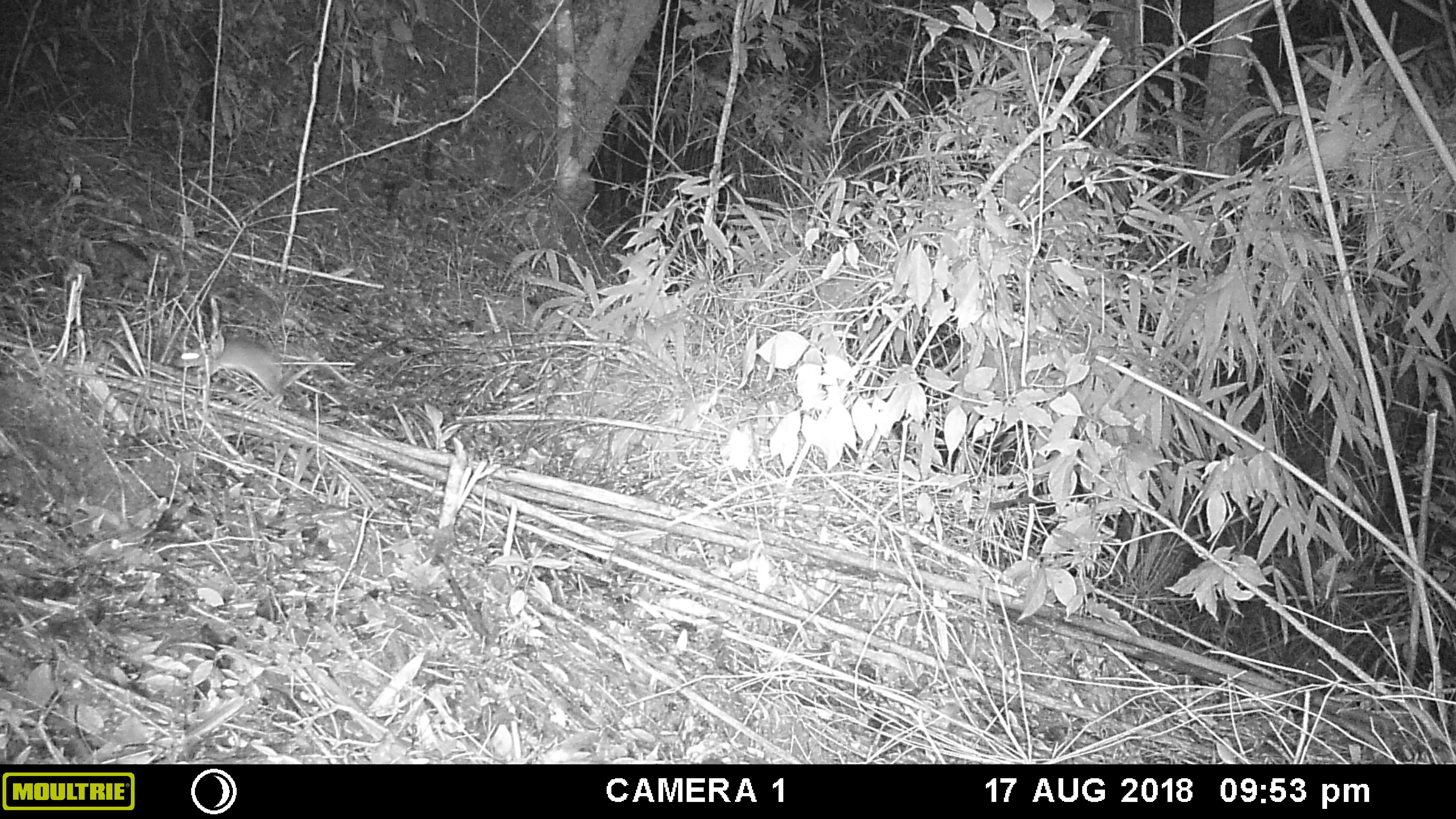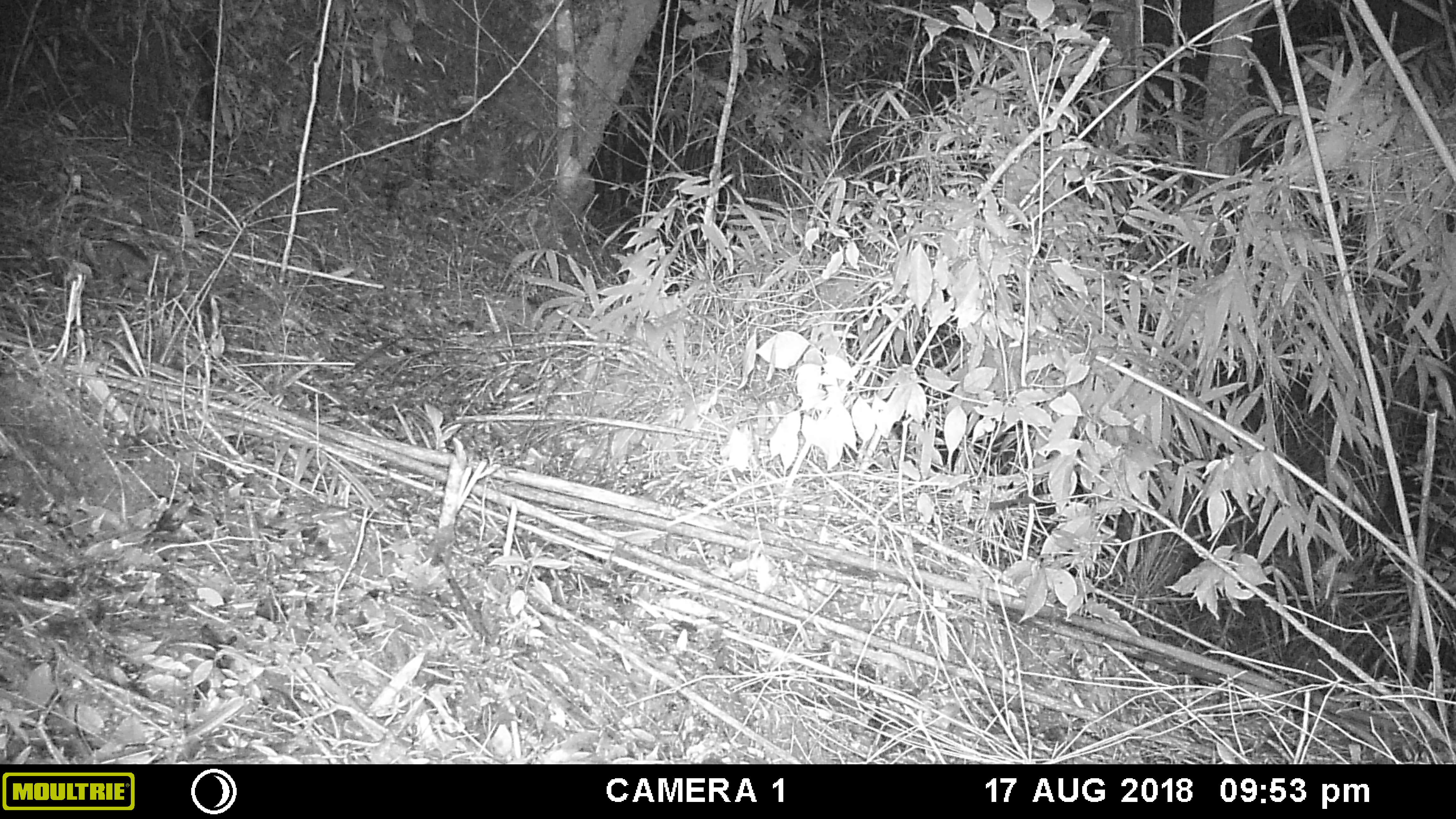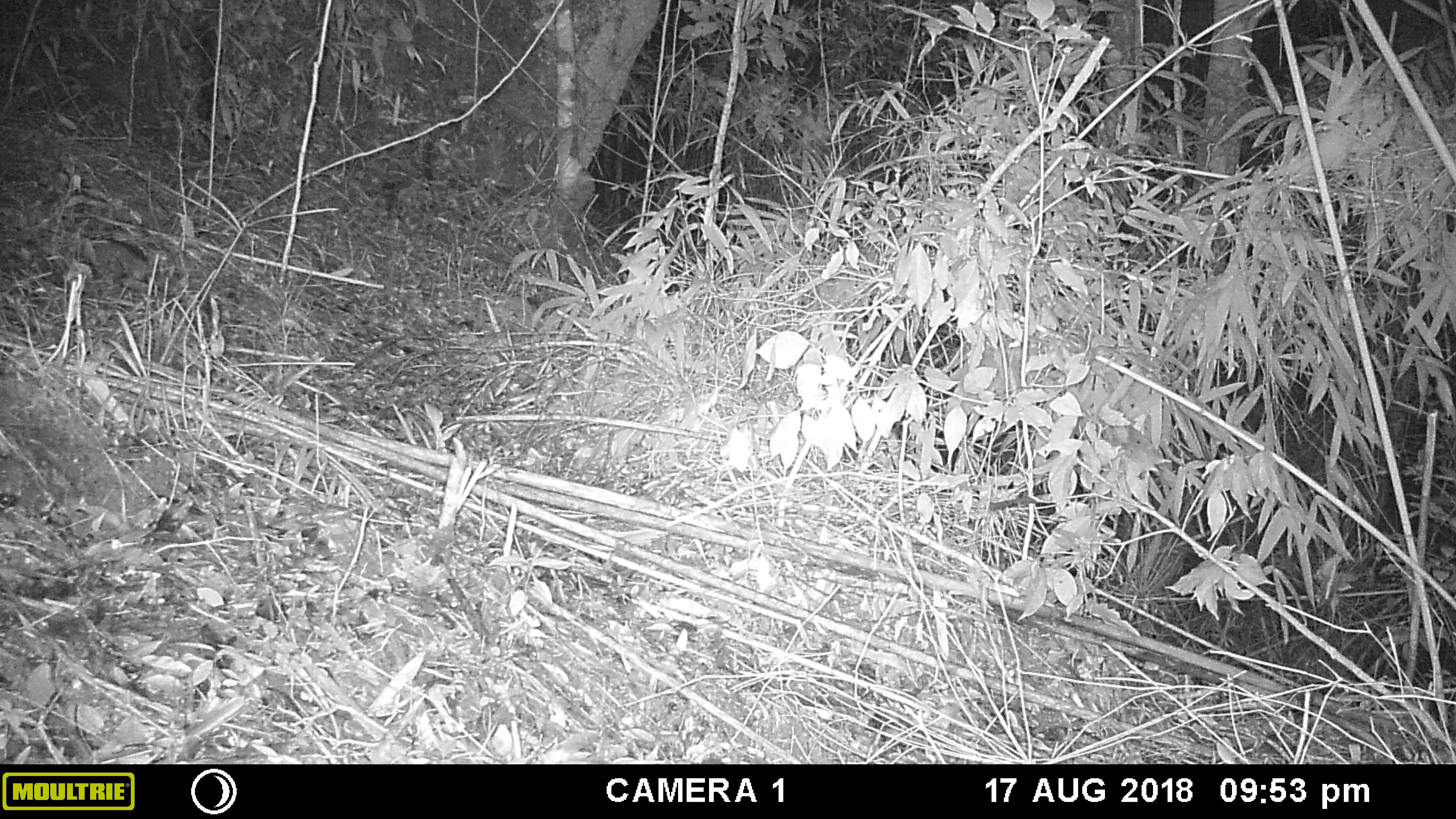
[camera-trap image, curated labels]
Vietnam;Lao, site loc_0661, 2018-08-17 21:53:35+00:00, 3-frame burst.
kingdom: Animalia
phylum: Chordata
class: Mammalia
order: Rodentia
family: Muridae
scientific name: Muridae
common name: old-world mice and rats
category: unidentified murid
Unidentified murid (old-world mice and rats) (Muridae). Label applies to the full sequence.